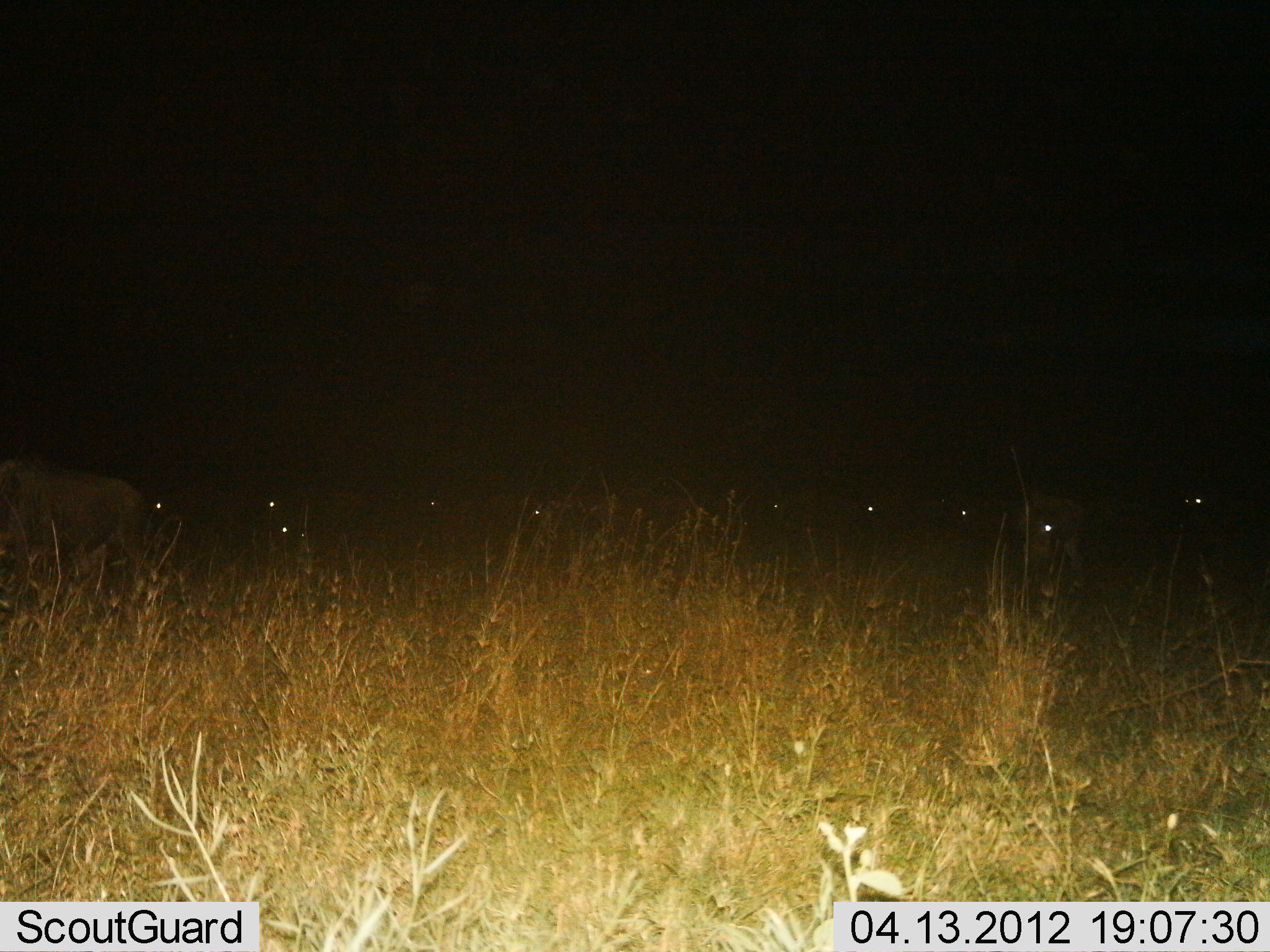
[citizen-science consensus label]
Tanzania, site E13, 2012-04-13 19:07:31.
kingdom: Animalia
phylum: Chordata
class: Mammalia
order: Artiodactyla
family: Bovidae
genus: Connochaetes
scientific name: Connochaetes taurinus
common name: blue wildebeest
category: wildebeest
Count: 10.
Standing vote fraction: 69%.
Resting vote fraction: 0%.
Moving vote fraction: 25%.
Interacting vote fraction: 0%.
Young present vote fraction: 0%.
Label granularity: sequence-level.